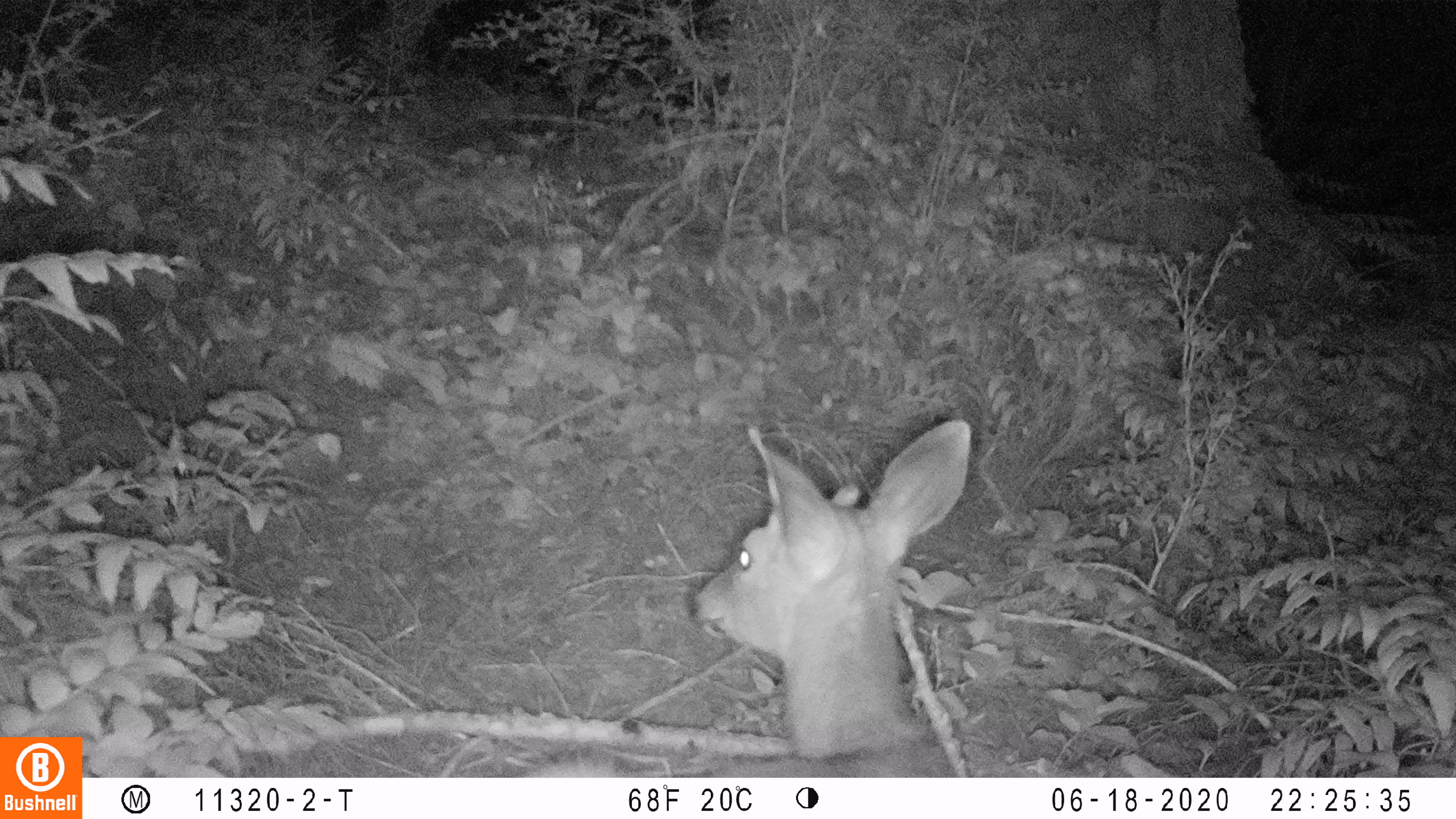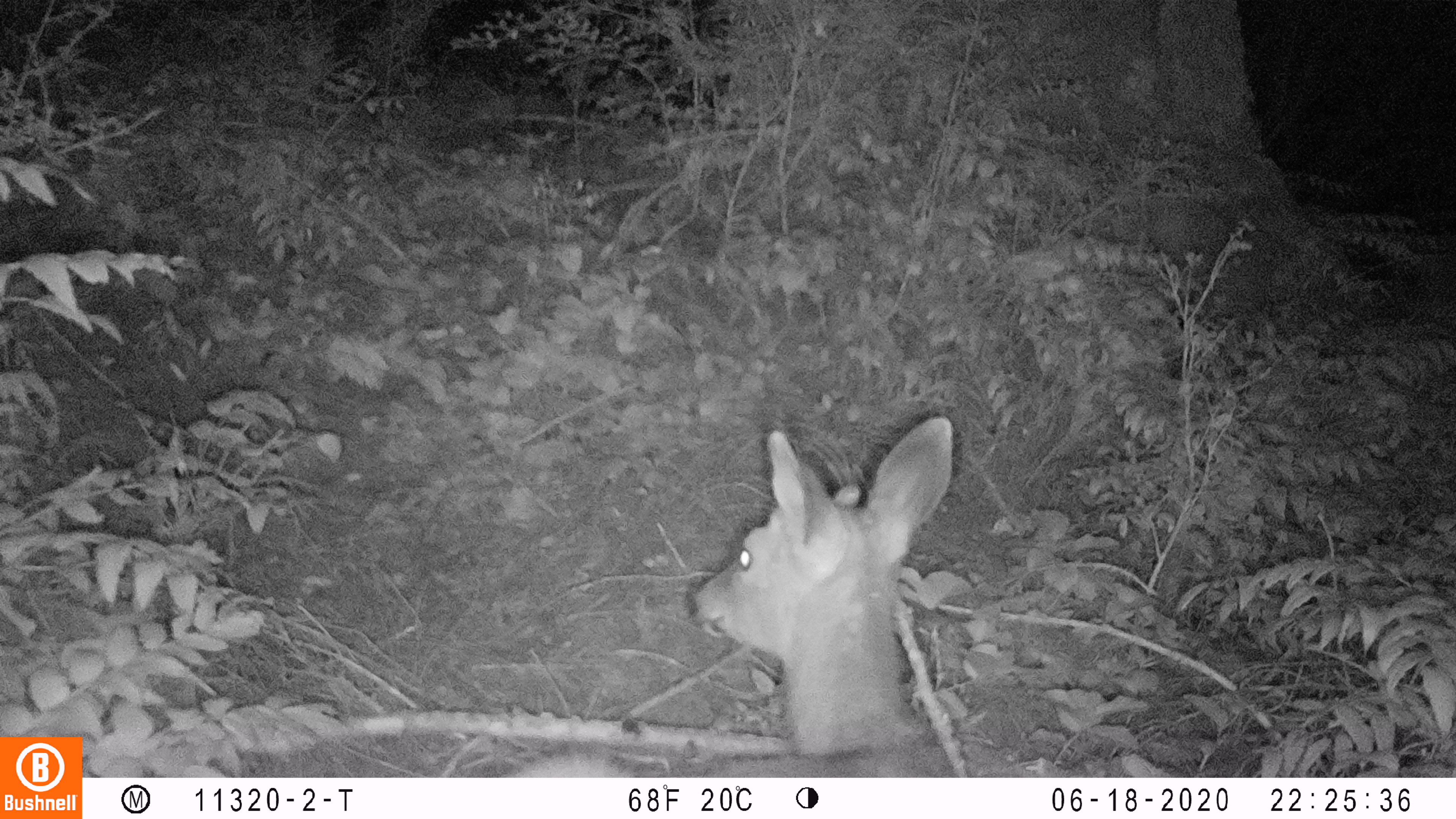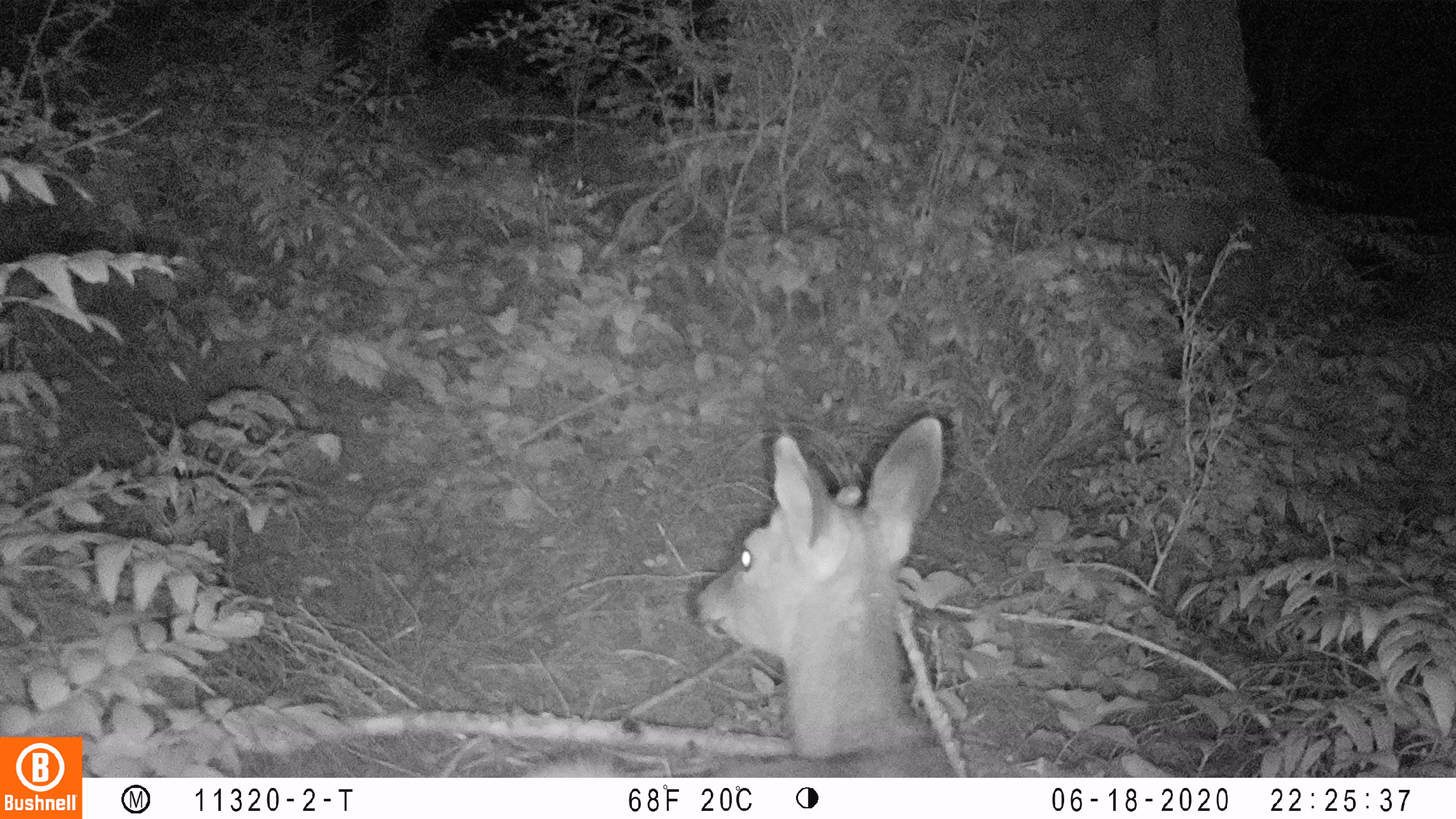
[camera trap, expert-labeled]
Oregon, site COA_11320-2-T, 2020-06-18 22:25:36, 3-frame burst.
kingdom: Animalia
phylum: Chordata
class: Mammalia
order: Artiodactyla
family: Cervidae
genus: Odocoileus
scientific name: Odocoileus hemionus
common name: black-tailed deer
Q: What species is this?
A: Black-tailed deer (Odocoileus hemionus).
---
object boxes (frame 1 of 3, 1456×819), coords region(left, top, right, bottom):
black-tailed deer: region(518, 395, 984, 774)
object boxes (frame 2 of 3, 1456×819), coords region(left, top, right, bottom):
black-tailed deer: region(508, 393, 967, 770)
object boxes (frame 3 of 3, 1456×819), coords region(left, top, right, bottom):
black-tailed deer: region(529, 401, 954, 768)